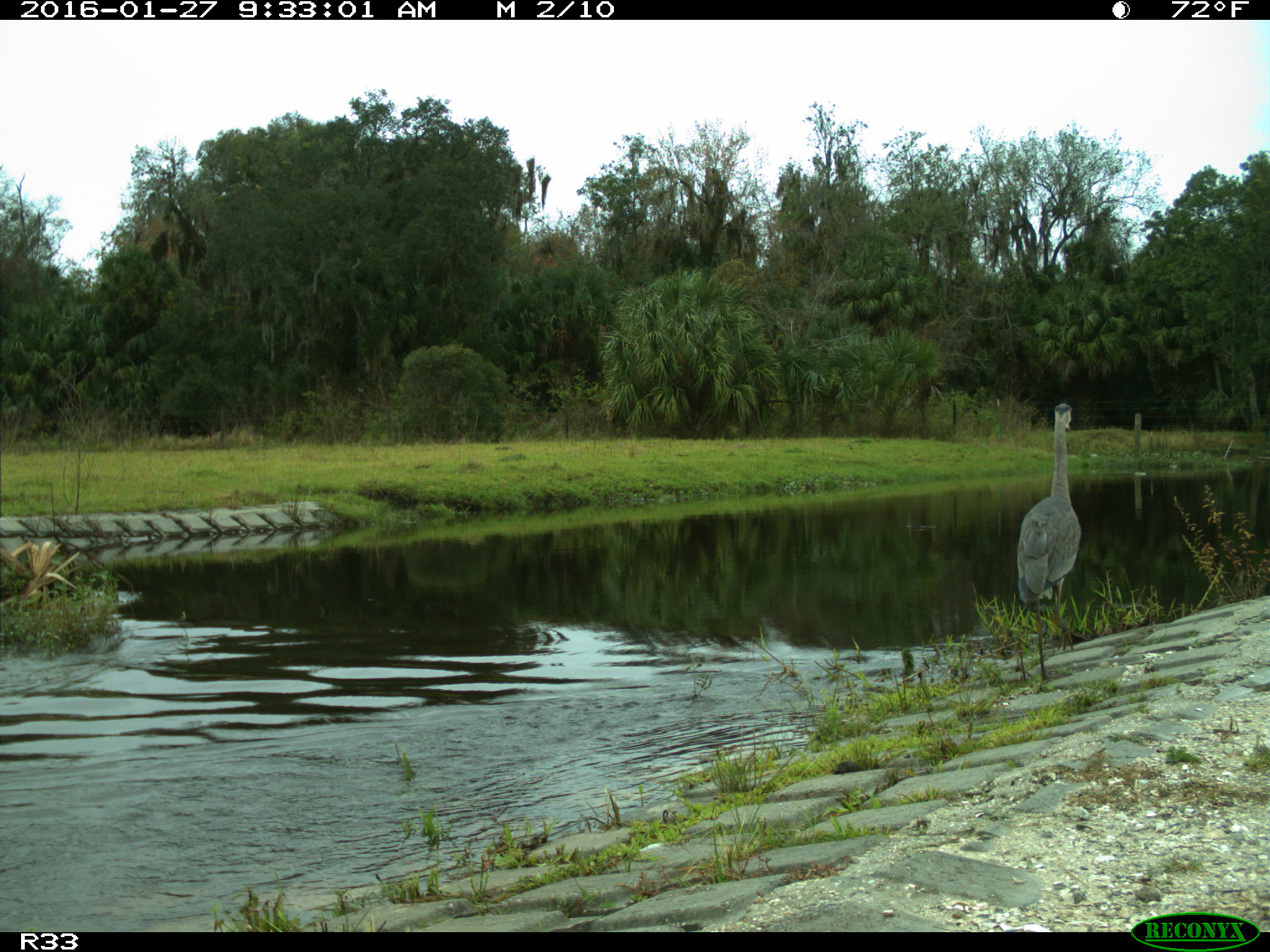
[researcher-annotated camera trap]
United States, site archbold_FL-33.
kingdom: Animalia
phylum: Chordata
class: Aves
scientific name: Aves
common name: birds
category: unidentified bird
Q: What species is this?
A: Unidentified bird (birds) (Aves).